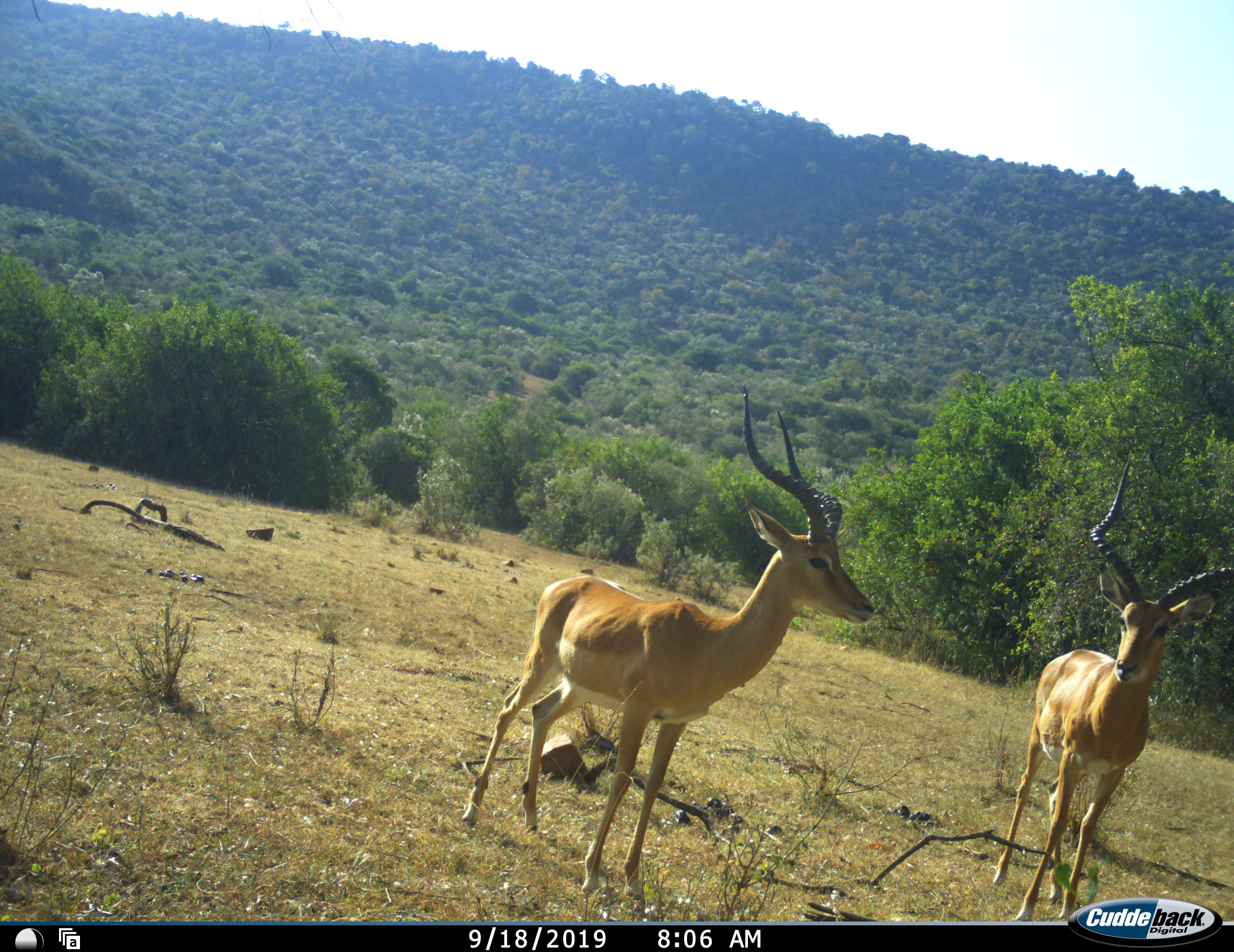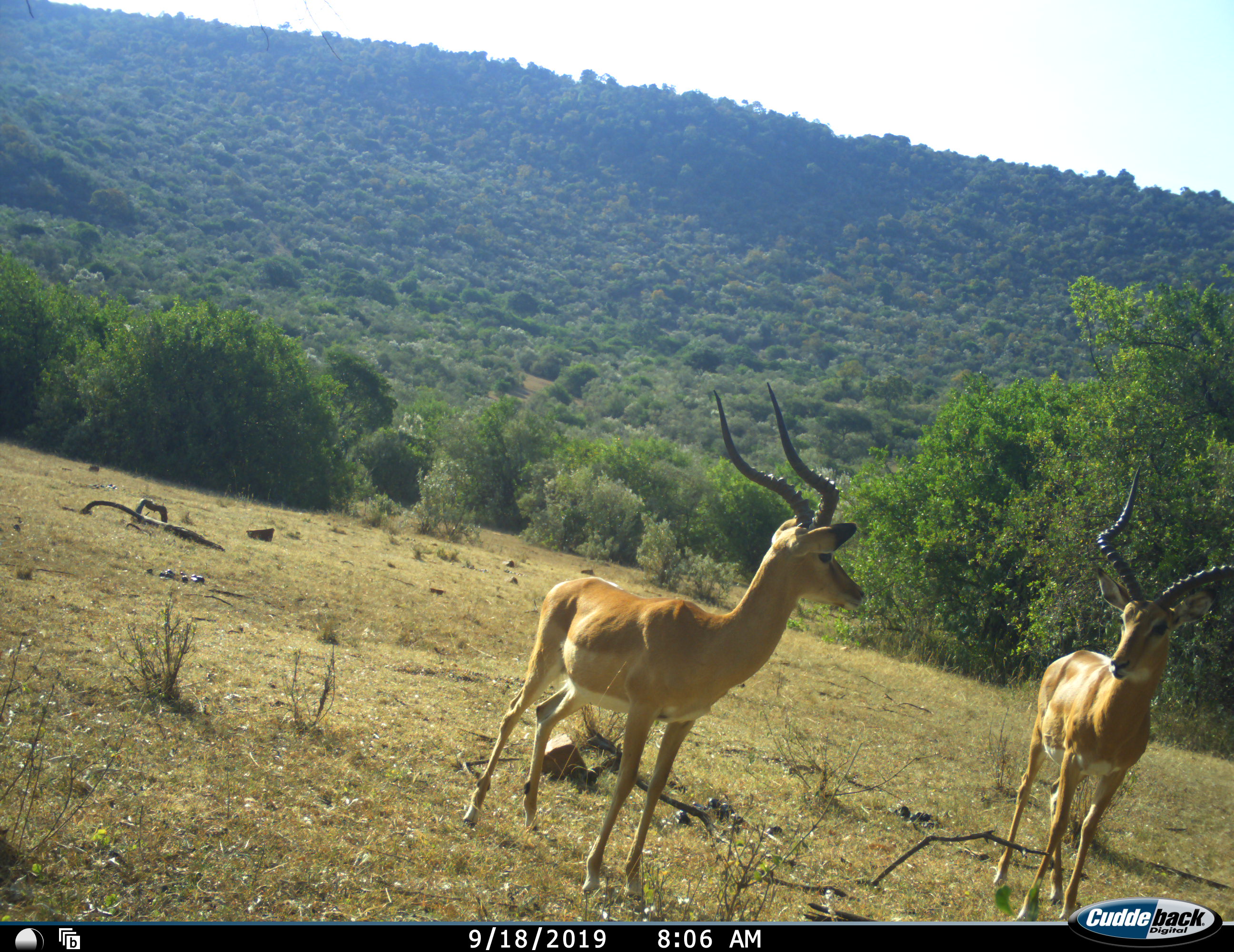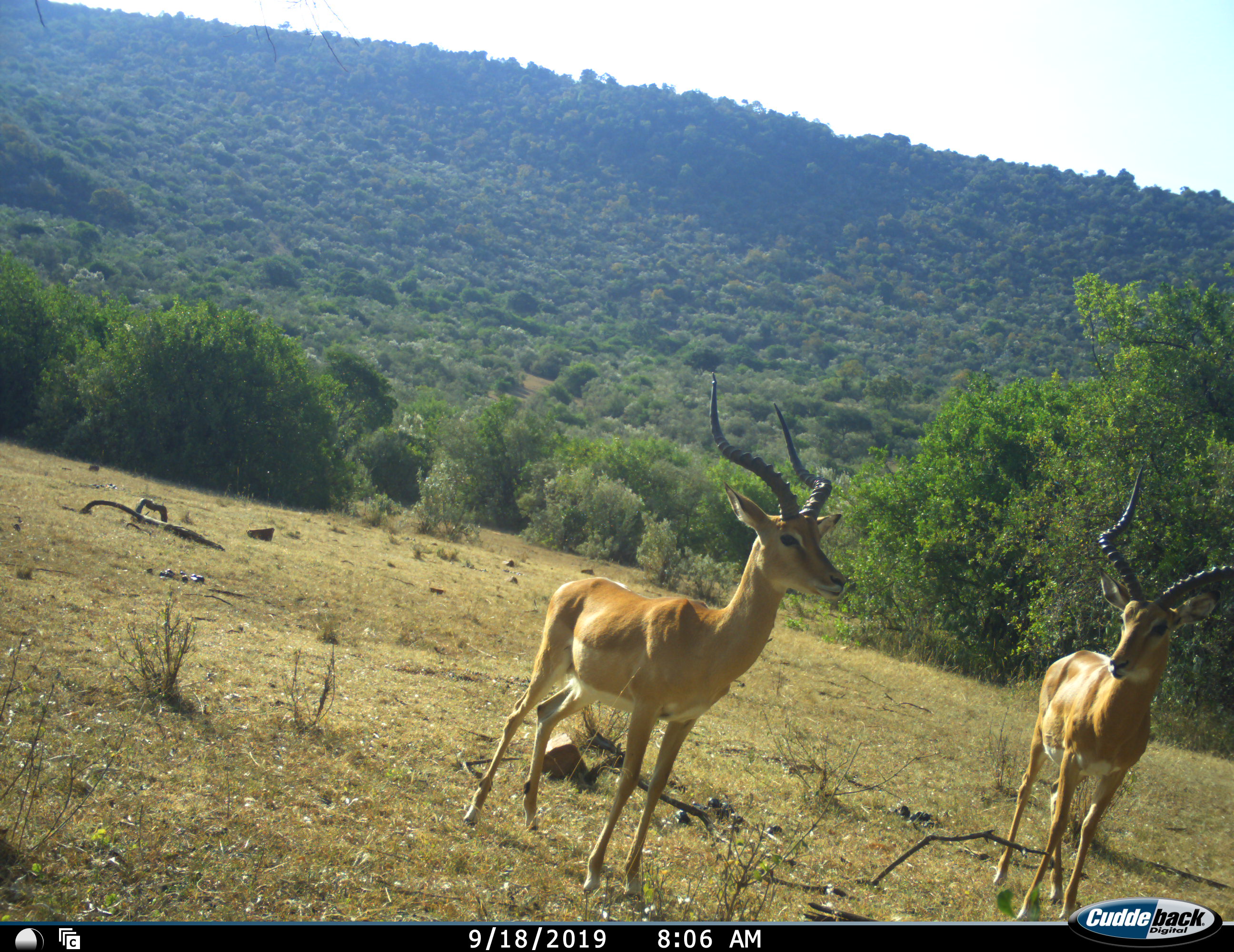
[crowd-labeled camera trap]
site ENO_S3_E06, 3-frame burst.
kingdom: Animalia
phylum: Chordata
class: Mammalia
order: Artiodactyla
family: Bovidae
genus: Aepyceros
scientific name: Aepyceros melampus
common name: impala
Impala (Aepyceros melampus), count 2. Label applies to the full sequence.